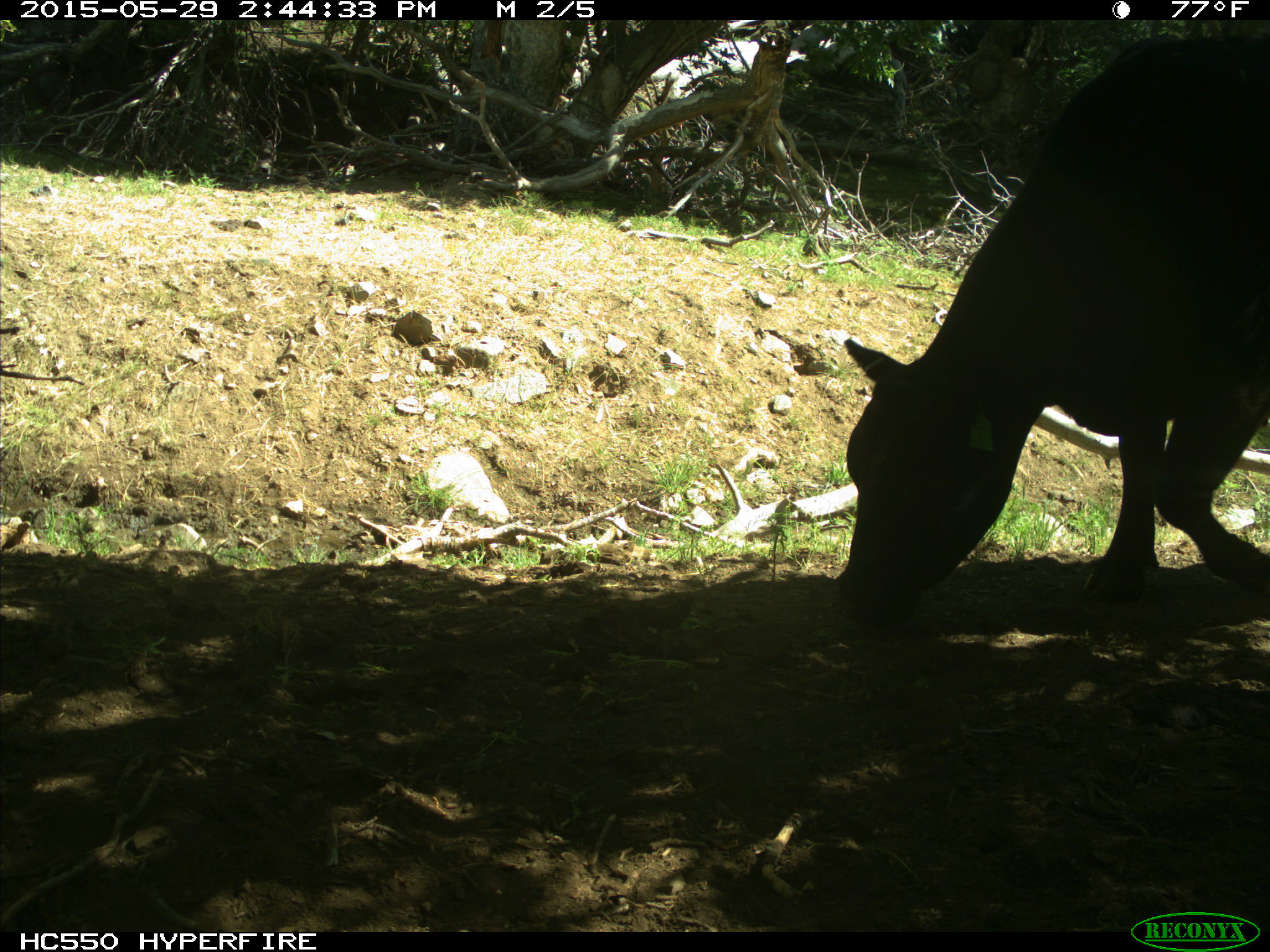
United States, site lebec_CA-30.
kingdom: Animalia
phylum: Chordata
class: Mammalia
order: Artiodactyla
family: Bovidae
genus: Bos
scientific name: Bos taurus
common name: domestic cow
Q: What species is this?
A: Bos taurus (domestic cow).